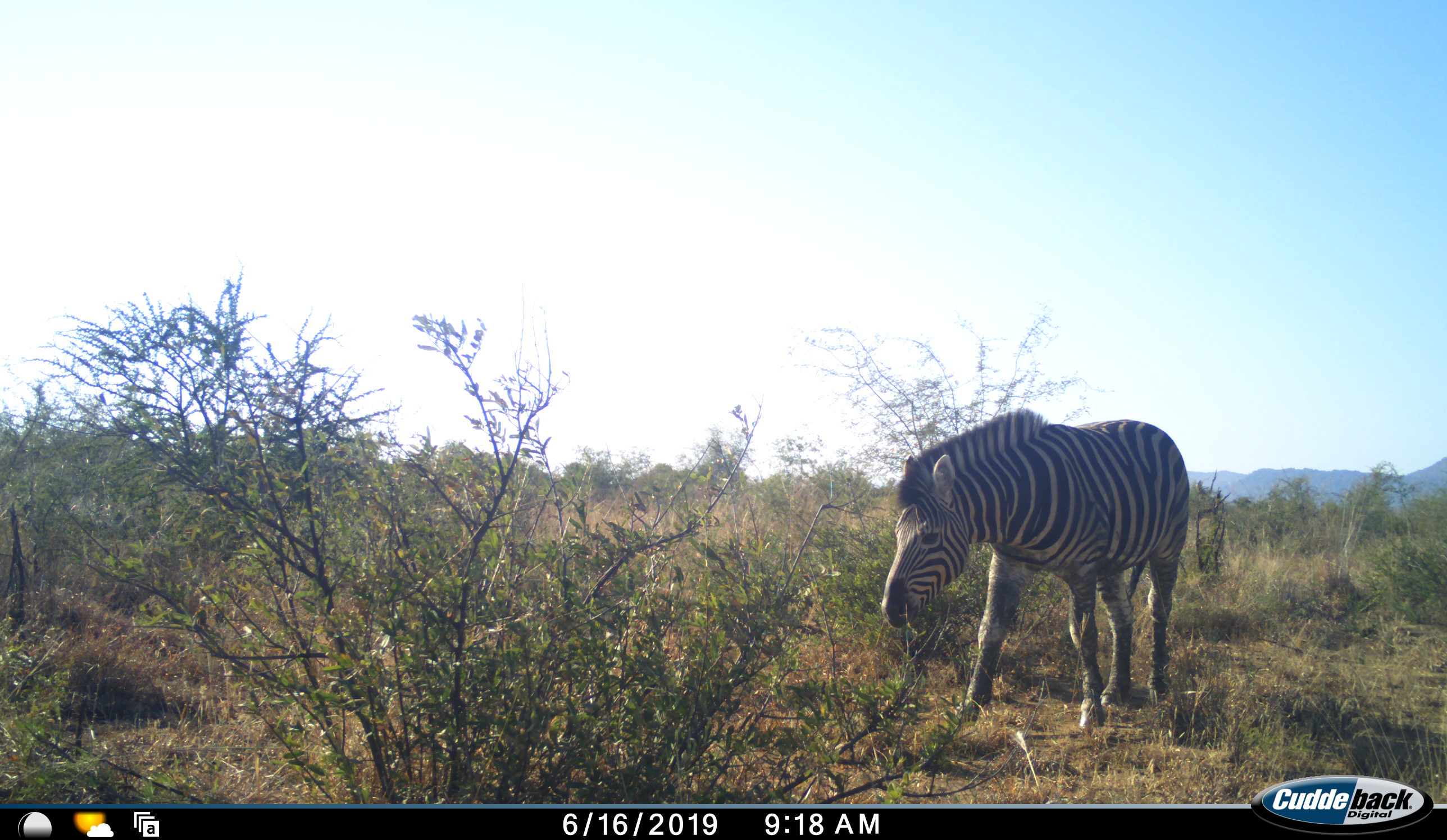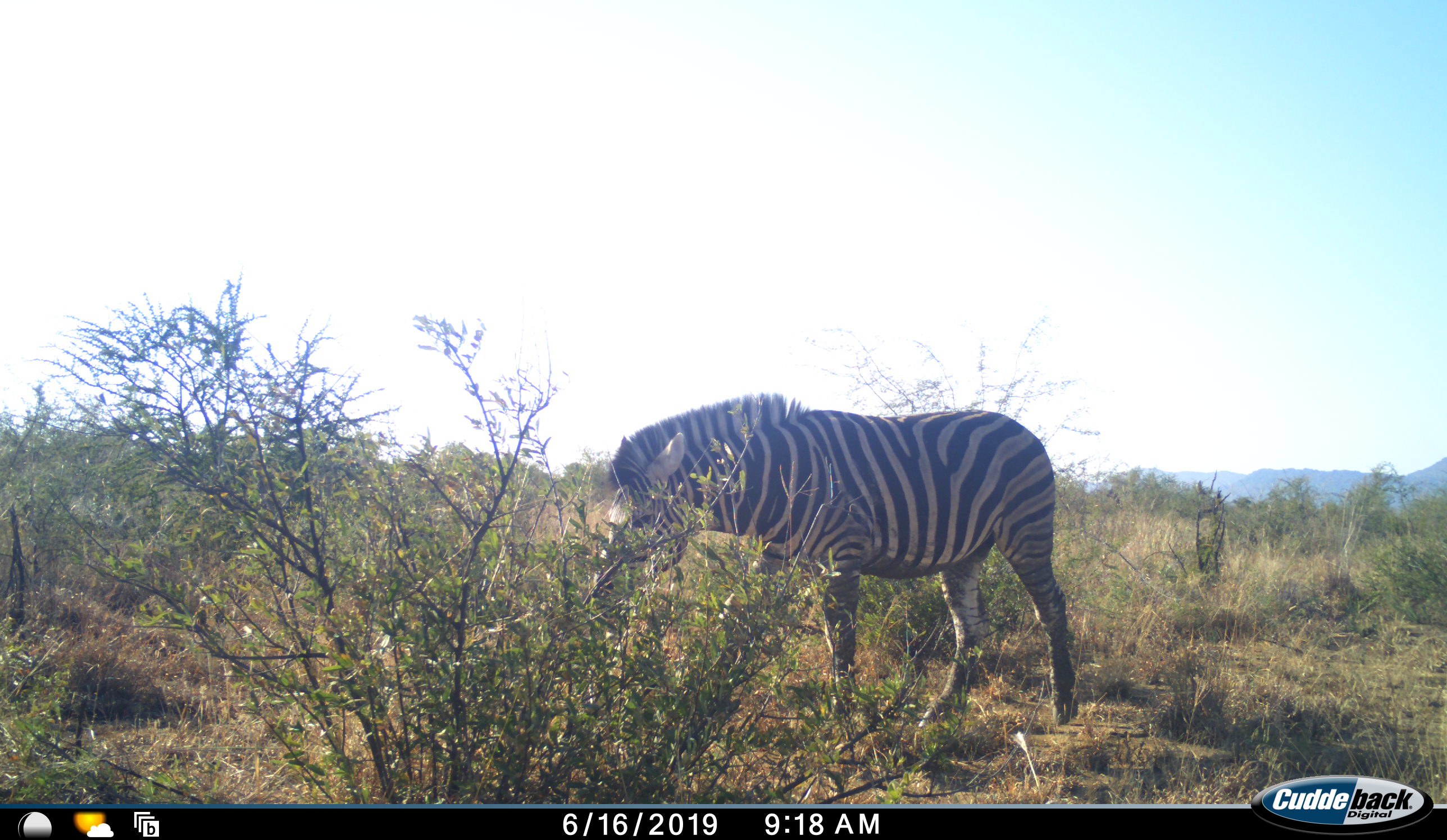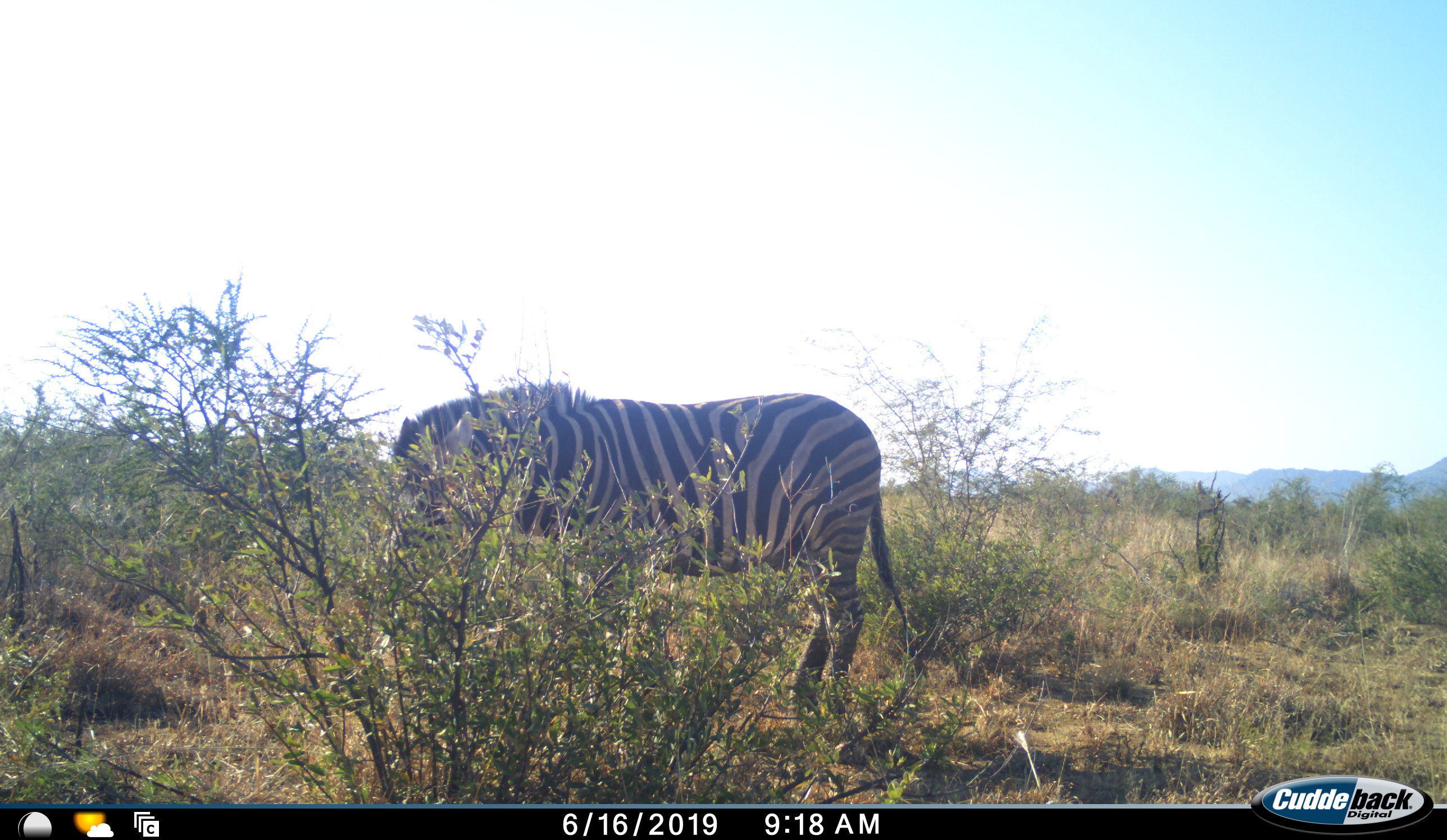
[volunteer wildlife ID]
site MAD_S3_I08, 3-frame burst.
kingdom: Animalia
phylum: Chordata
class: Mammalia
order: Perissodactyla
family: Equidae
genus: Equus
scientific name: Equus quagga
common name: plains zebra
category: zebraplains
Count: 1.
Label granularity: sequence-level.